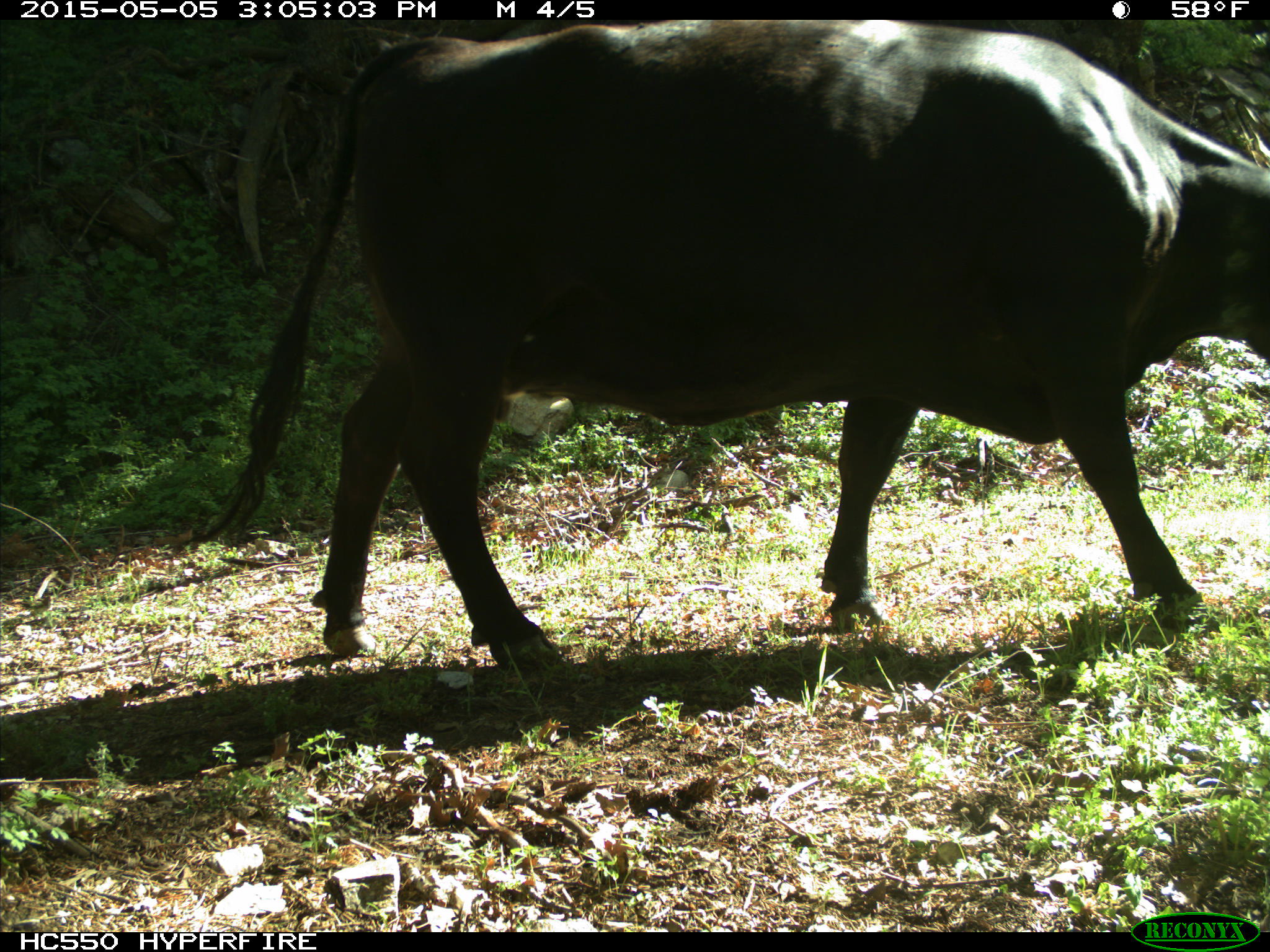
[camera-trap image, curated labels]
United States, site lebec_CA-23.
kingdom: Animalia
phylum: Chordata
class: Mammalia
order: Artiodactyla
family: Bovidae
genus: Bos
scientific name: Bos taurus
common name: domestic cow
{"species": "Bos taurus (domestic cow)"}